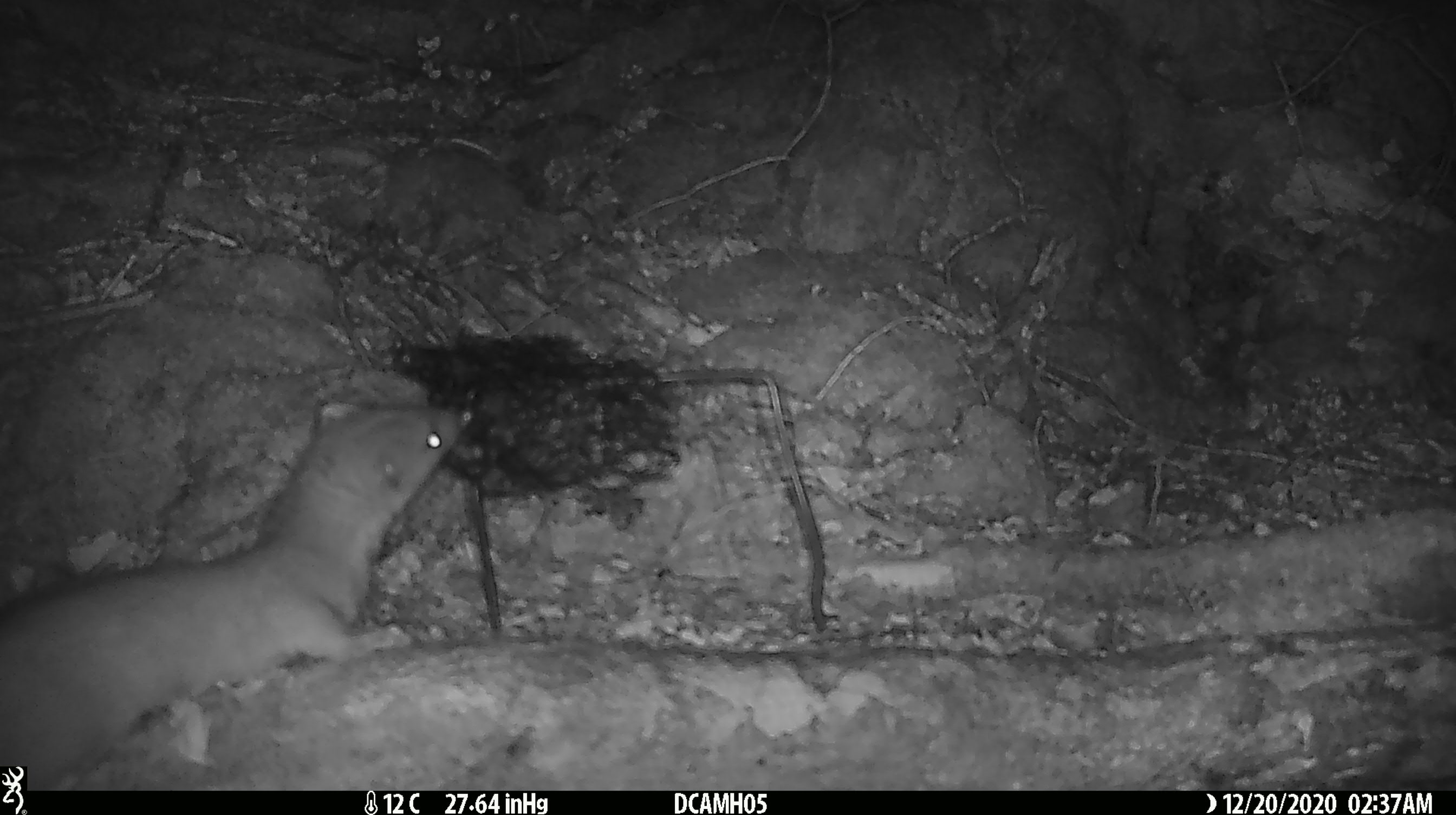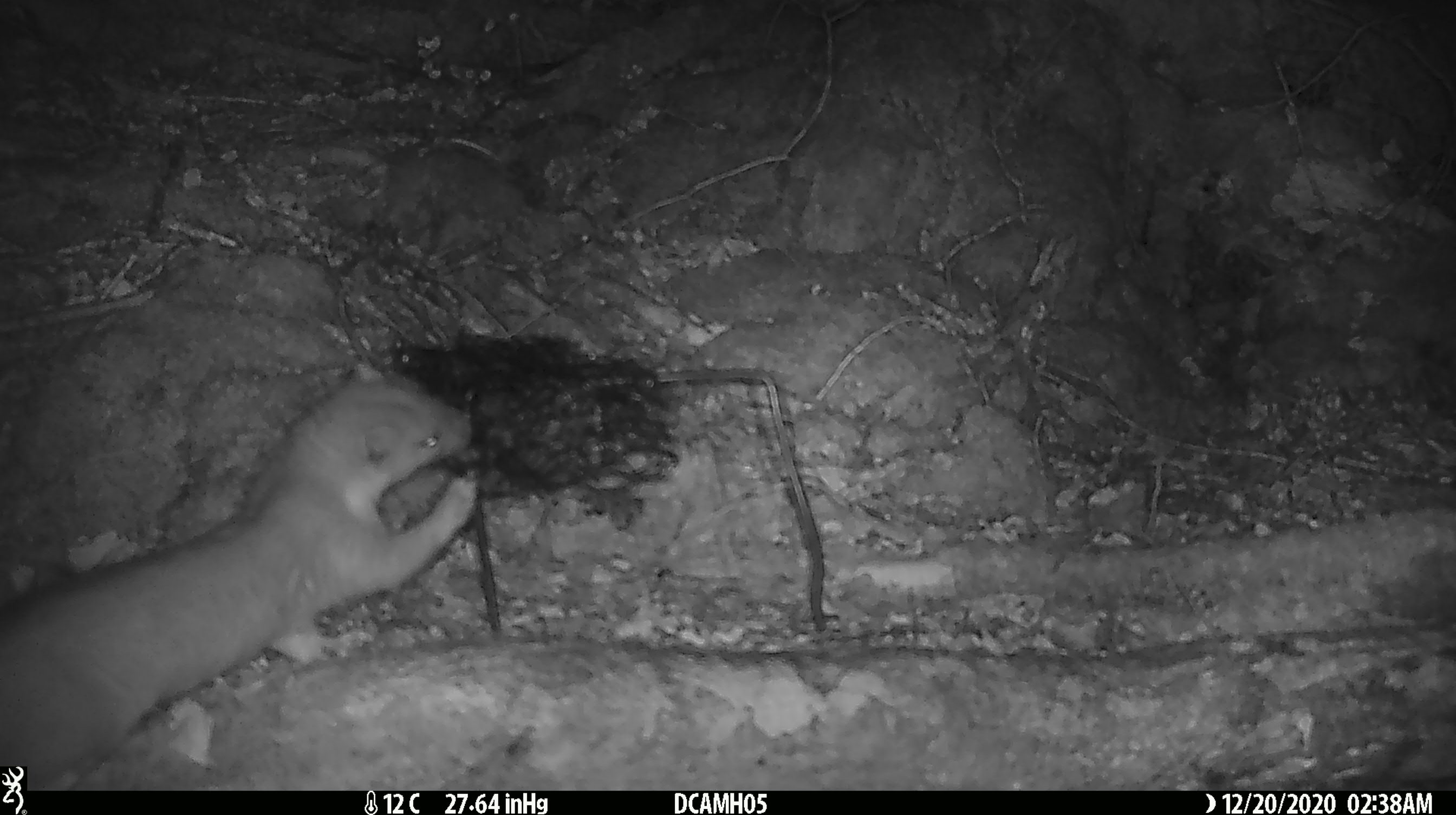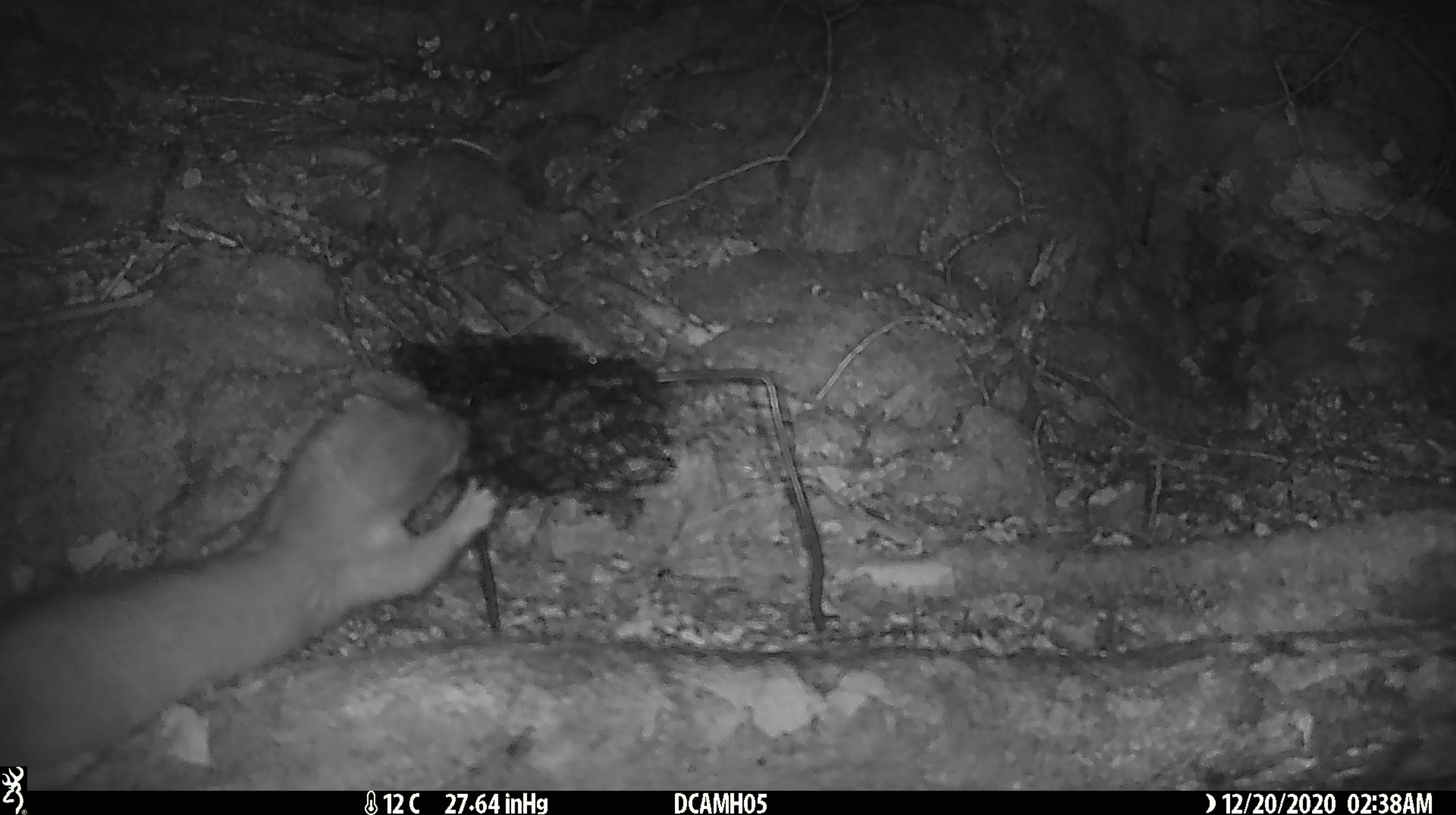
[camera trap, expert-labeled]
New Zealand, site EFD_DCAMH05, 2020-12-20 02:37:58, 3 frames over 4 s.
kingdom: Animalia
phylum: Chordata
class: Mammalia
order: Carnivora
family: Mustelidae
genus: Mustela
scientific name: Mustela erminea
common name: stoat